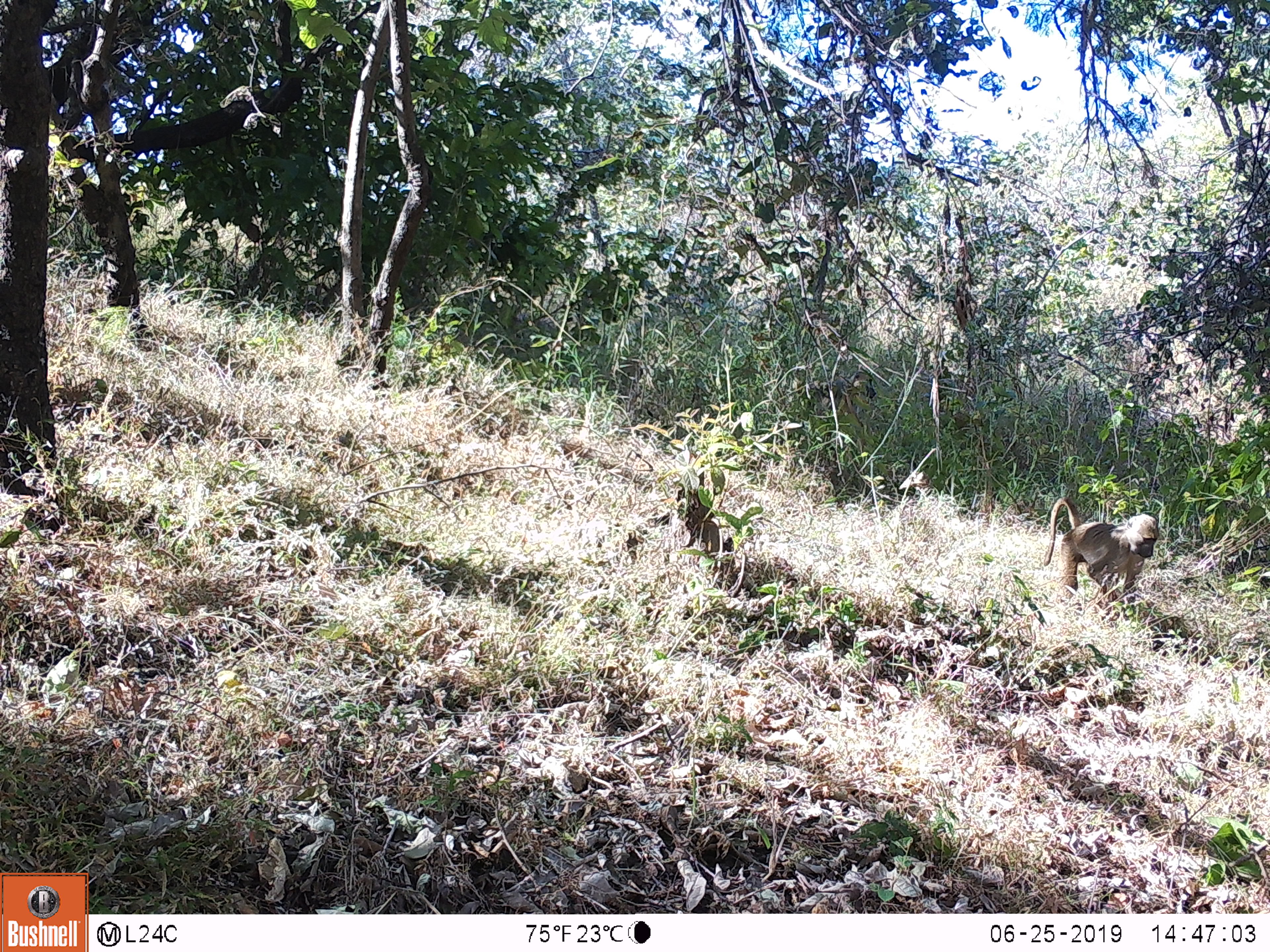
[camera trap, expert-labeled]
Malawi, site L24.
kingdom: Animalia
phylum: Chordata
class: Mammalia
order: Primates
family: Cercopithecidae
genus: Papio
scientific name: Papio cynocephalus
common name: yellow baboon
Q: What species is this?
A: Yellow baboon (Papio cynocephalus).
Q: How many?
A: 2.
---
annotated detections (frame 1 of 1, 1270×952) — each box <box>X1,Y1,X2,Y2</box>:
yellow baboon: <box>1036,490,1161,613</box>; <box>802,363,884,429</box>